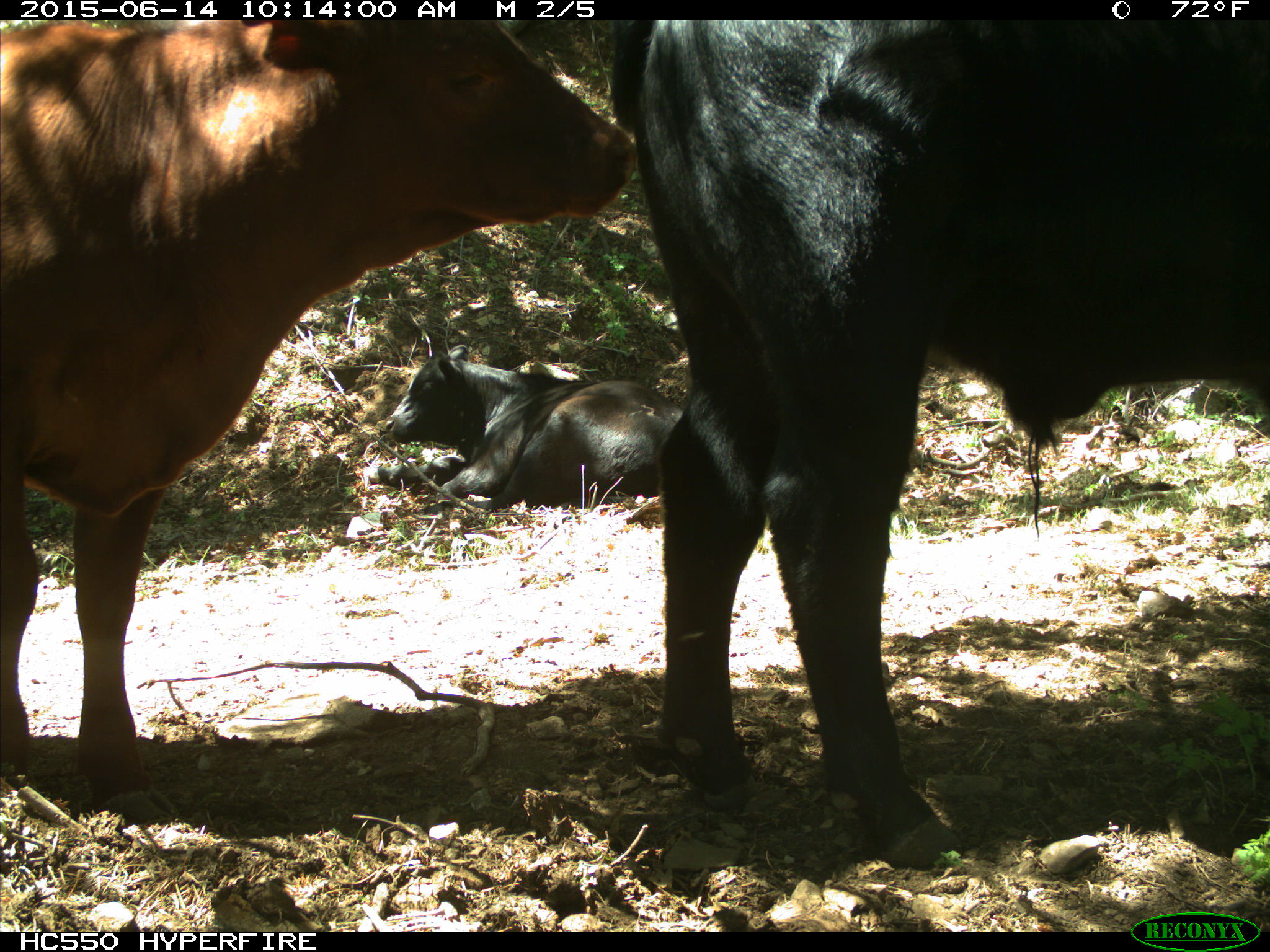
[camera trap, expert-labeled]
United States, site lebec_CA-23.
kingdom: Animalia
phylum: Chordata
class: Mammalia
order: Artiodactyla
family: Bovidae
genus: Bos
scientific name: Bos taurus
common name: domestic cow